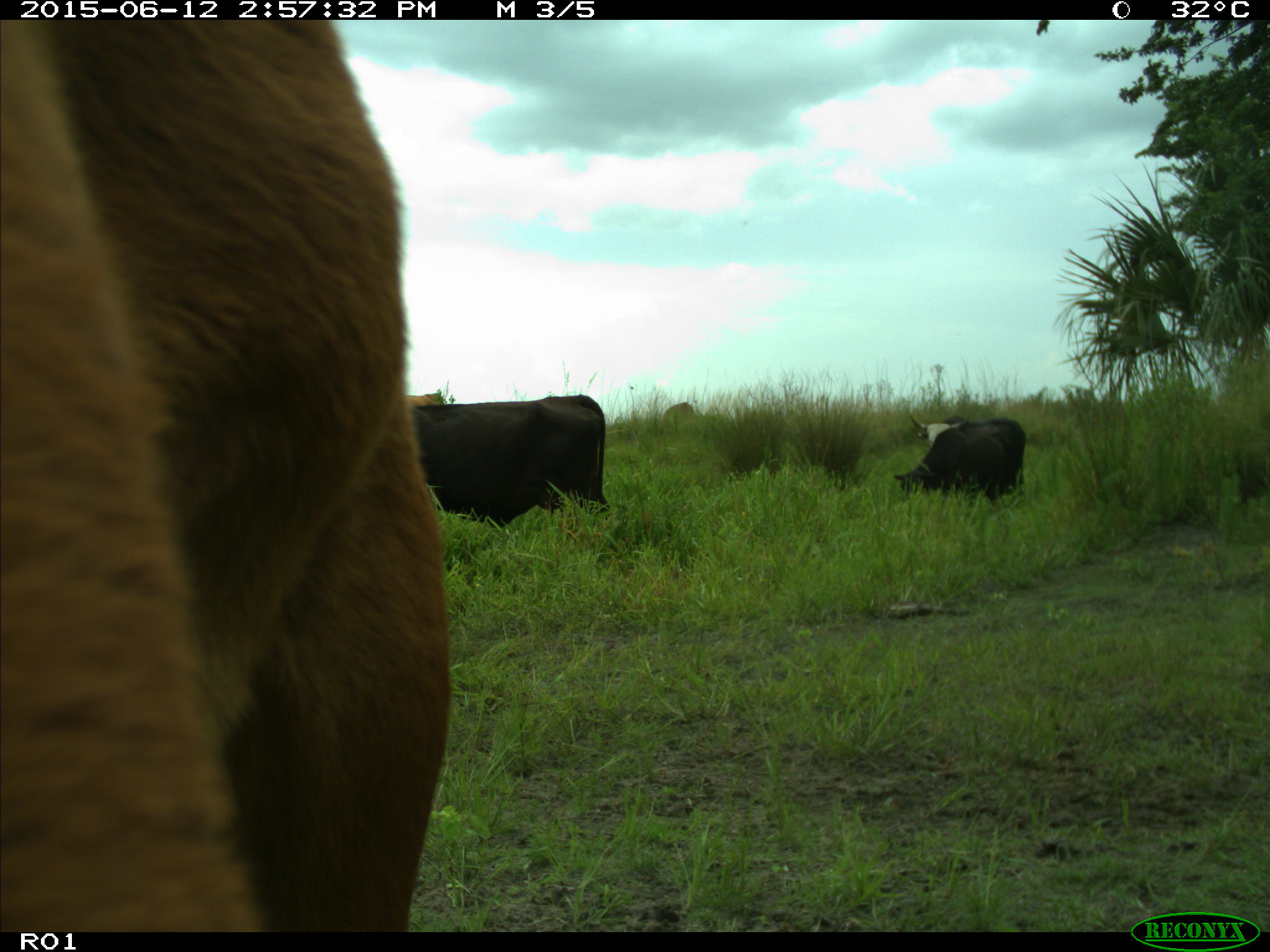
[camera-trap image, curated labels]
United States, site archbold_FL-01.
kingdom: Animalia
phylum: Chordata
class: Mammalia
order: Artiodactyla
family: Bovidae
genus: Bos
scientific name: Bos taurus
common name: domestic cow